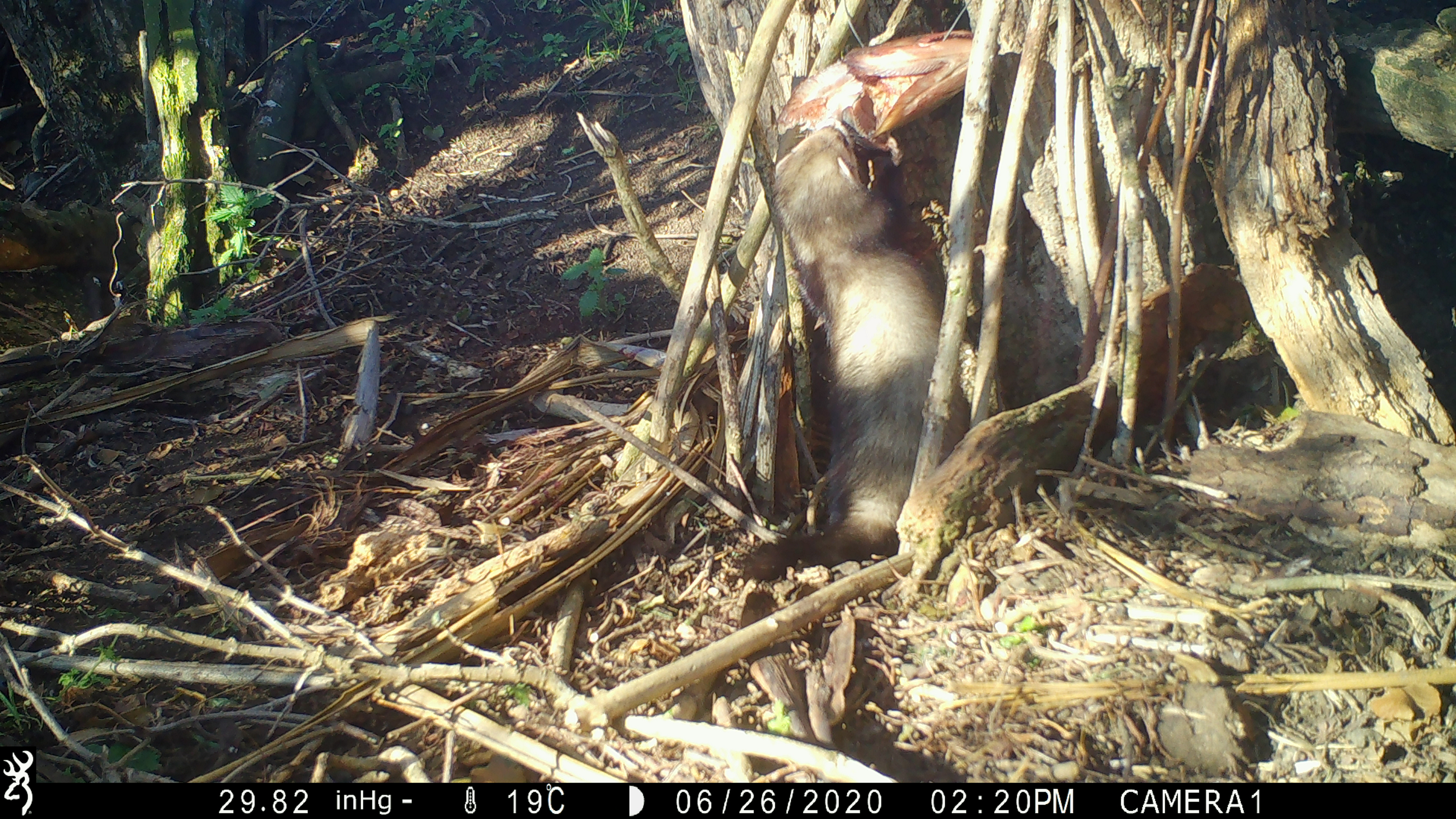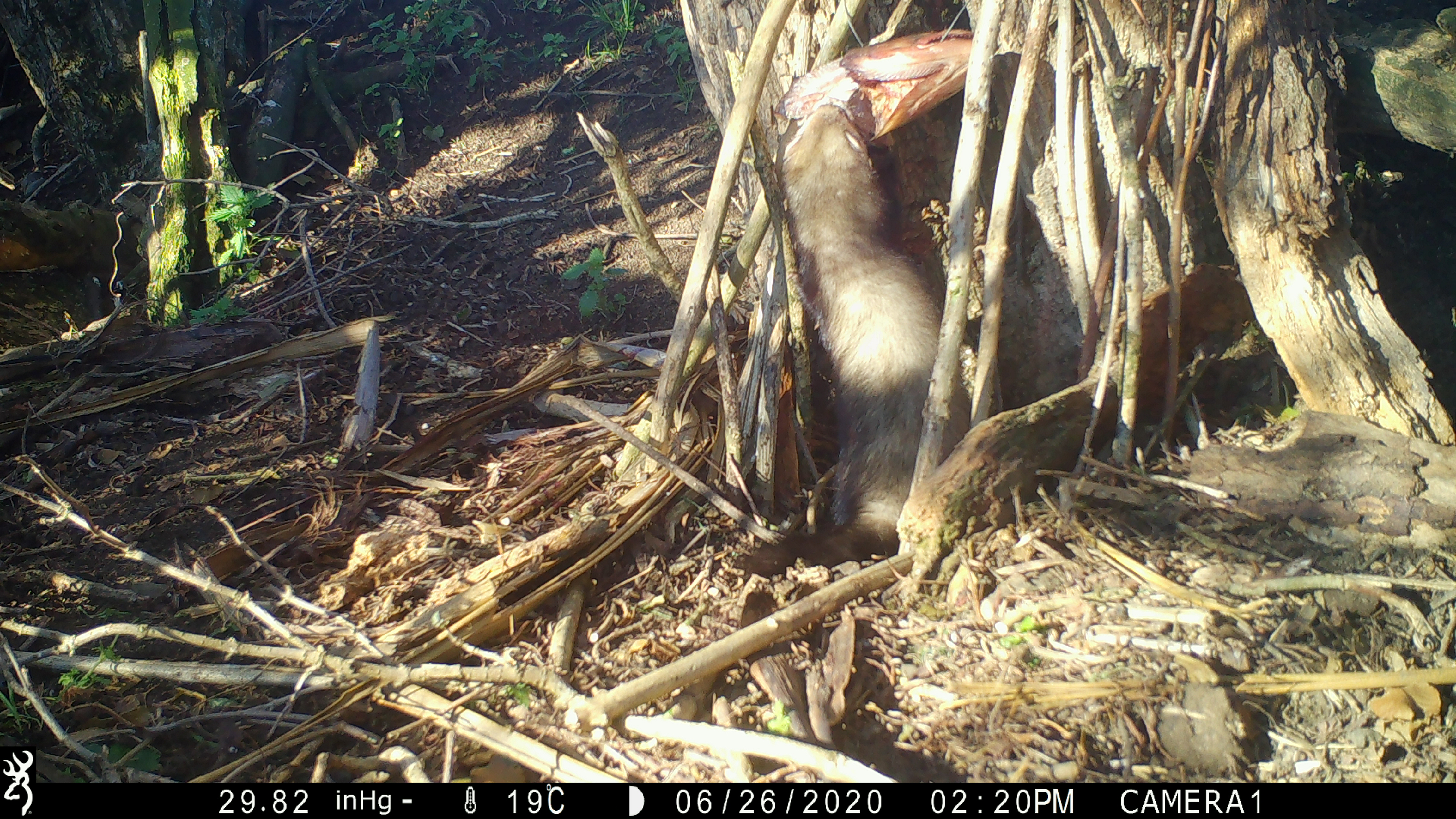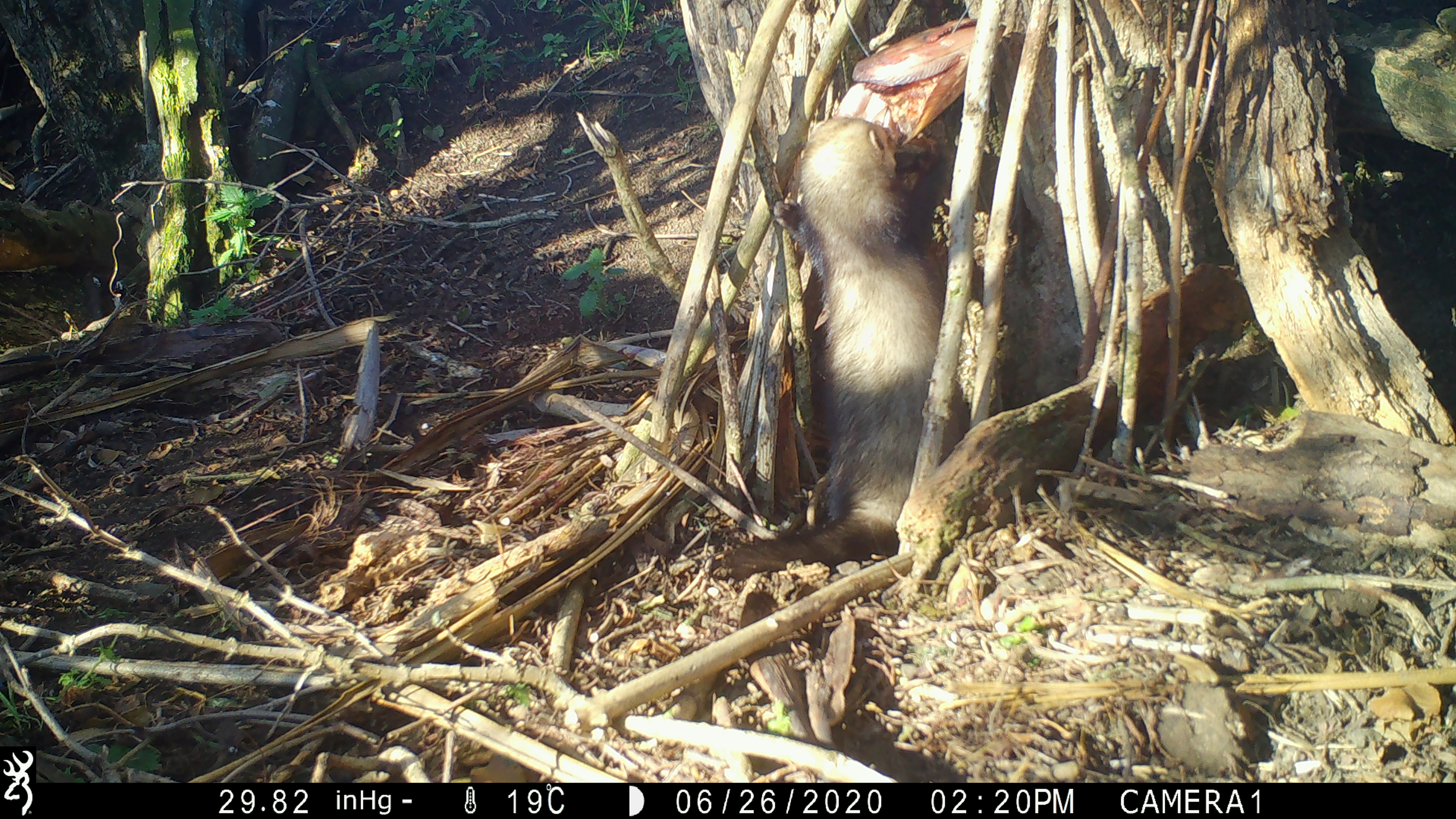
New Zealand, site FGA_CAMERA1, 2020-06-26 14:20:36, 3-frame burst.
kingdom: Animalia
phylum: Chordata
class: Mammalia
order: Carnivora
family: Mustelidae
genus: Mustela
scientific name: Mustela furo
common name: ferret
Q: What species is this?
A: Ferret (Mustela furo).